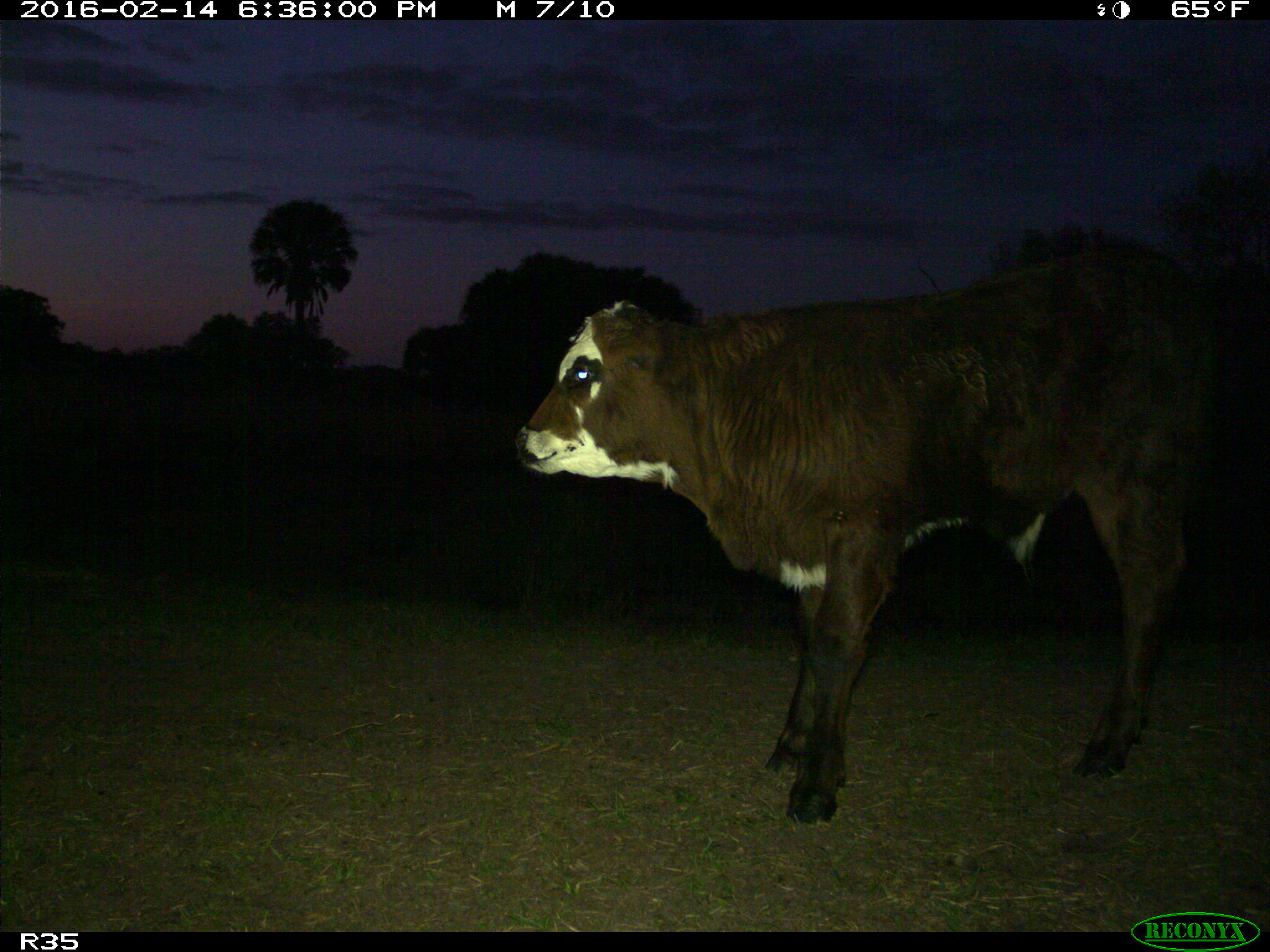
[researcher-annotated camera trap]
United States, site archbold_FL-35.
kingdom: Animalia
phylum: Chordata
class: Mammalia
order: Artiodactyla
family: Bovidae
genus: Bos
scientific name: Bos taurus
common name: domestic cow